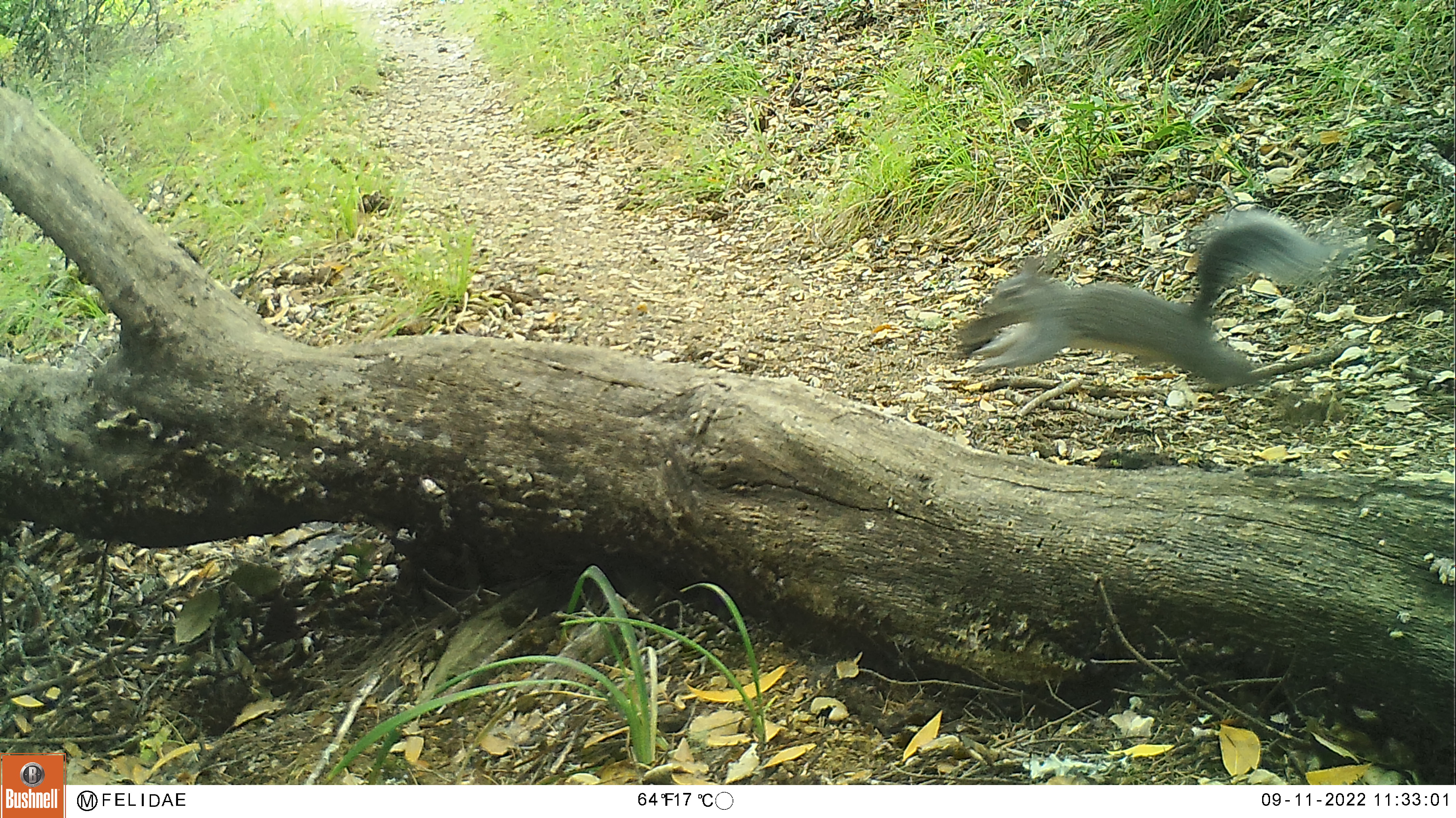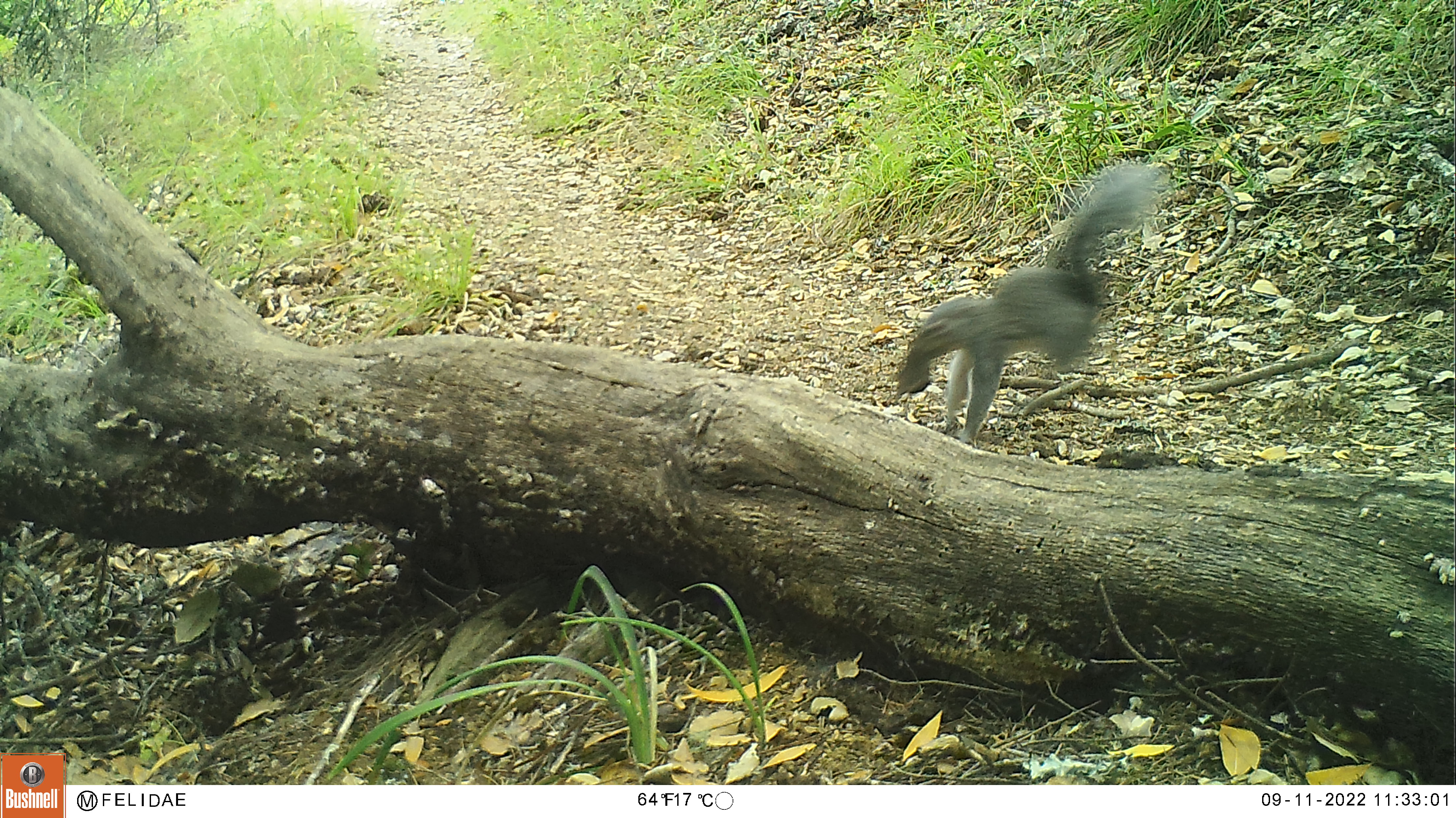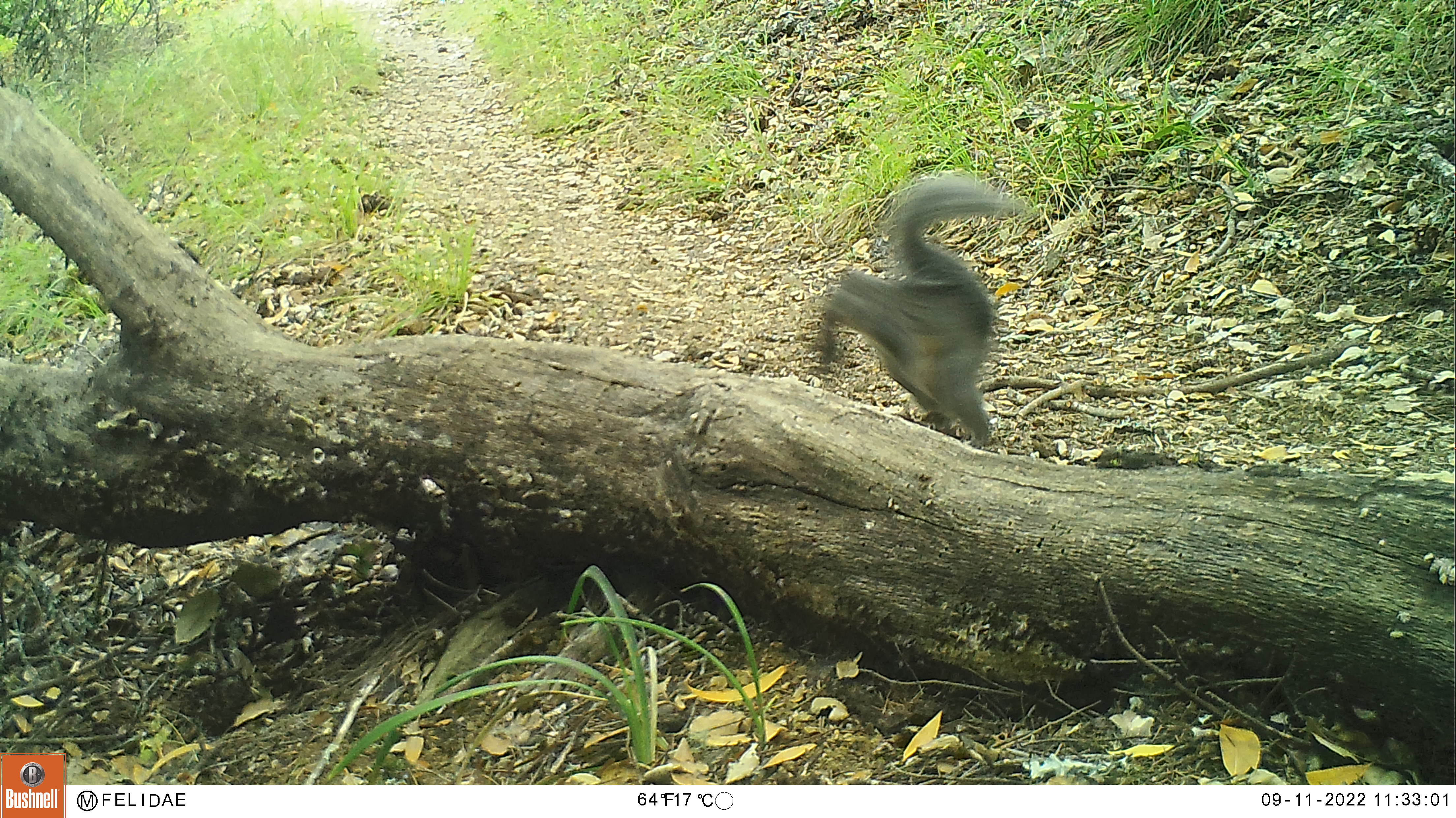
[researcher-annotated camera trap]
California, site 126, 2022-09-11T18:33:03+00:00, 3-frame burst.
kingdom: Animalia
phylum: Chordata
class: Mammalia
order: Rodentia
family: Sciuridae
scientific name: Sciuridae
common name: squirrel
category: unknown squirrel